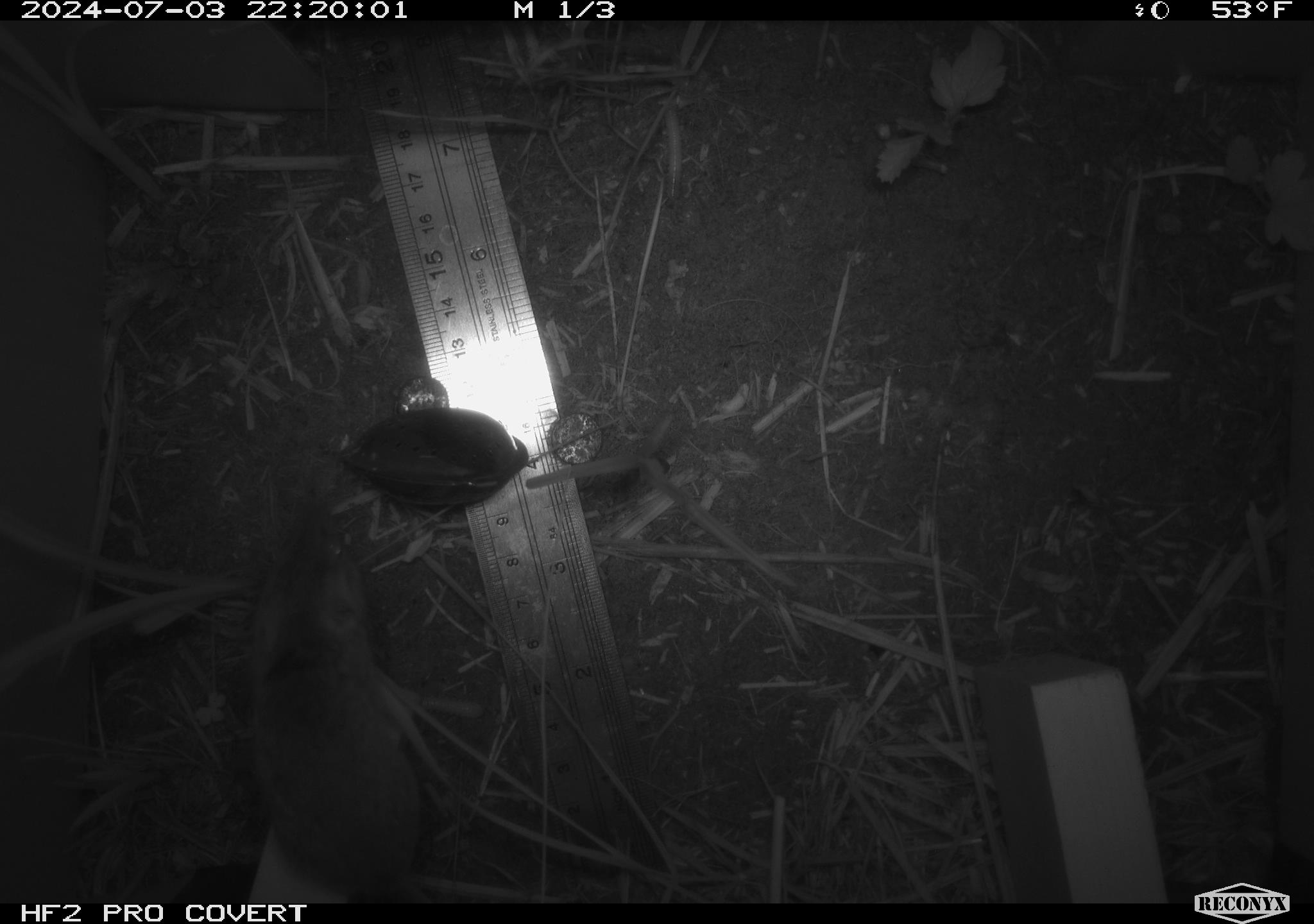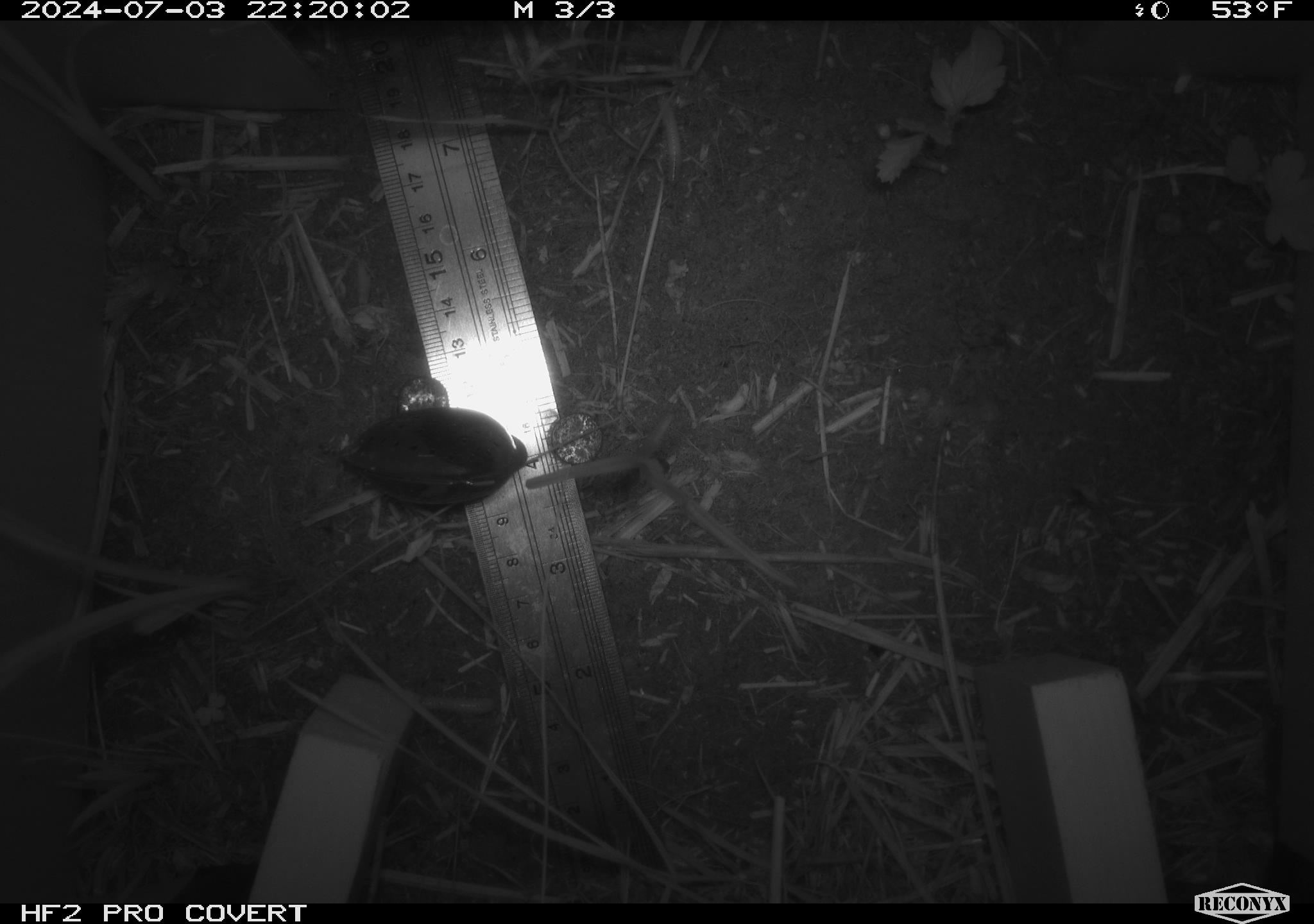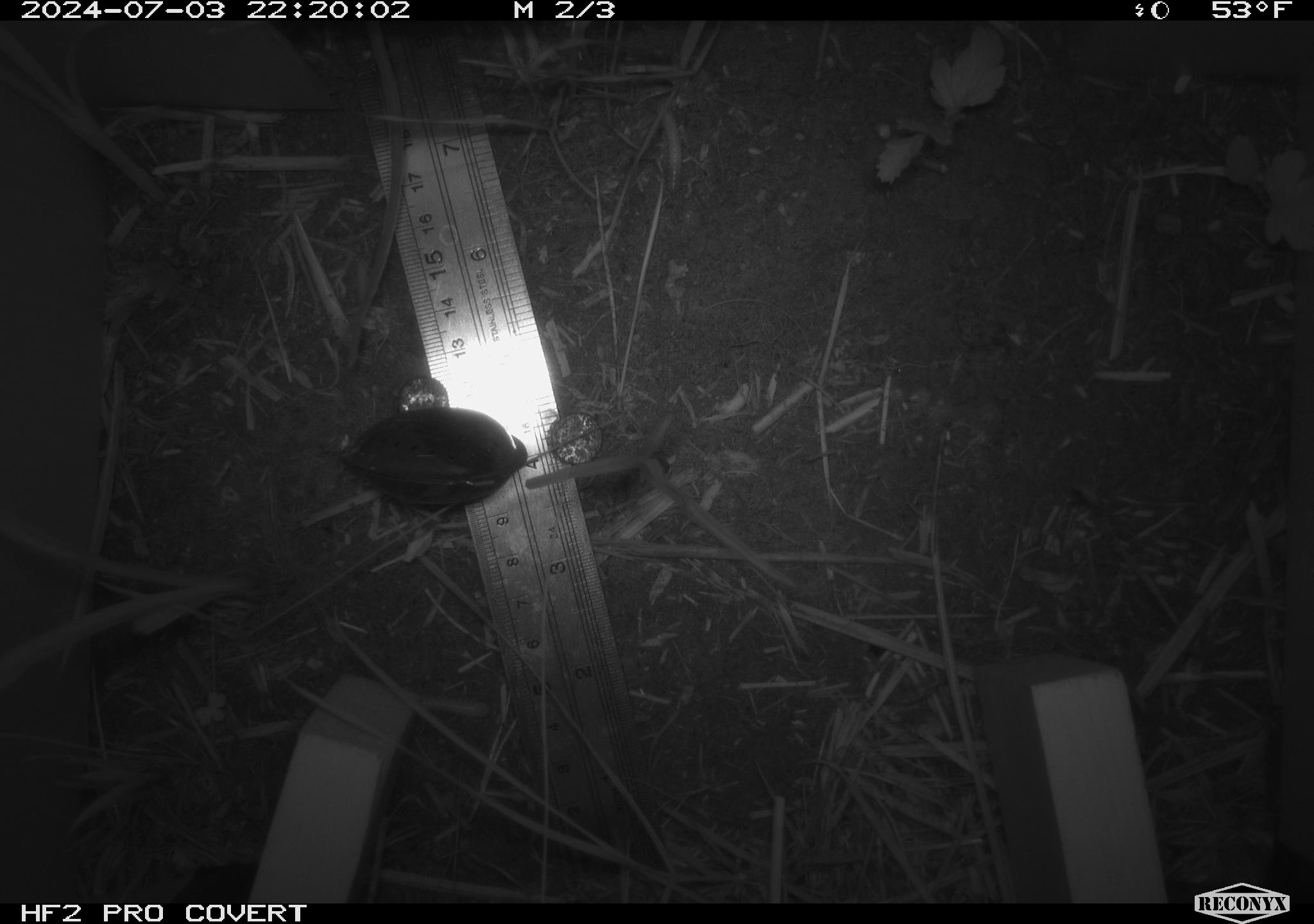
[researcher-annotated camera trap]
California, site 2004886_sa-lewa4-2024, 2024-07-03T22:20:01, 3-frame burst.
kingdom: Animalia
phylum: Chordata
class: Mammalia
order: Rodentia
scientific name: Rodentia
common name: rodent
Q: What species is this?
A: Rodent (Rodentia).